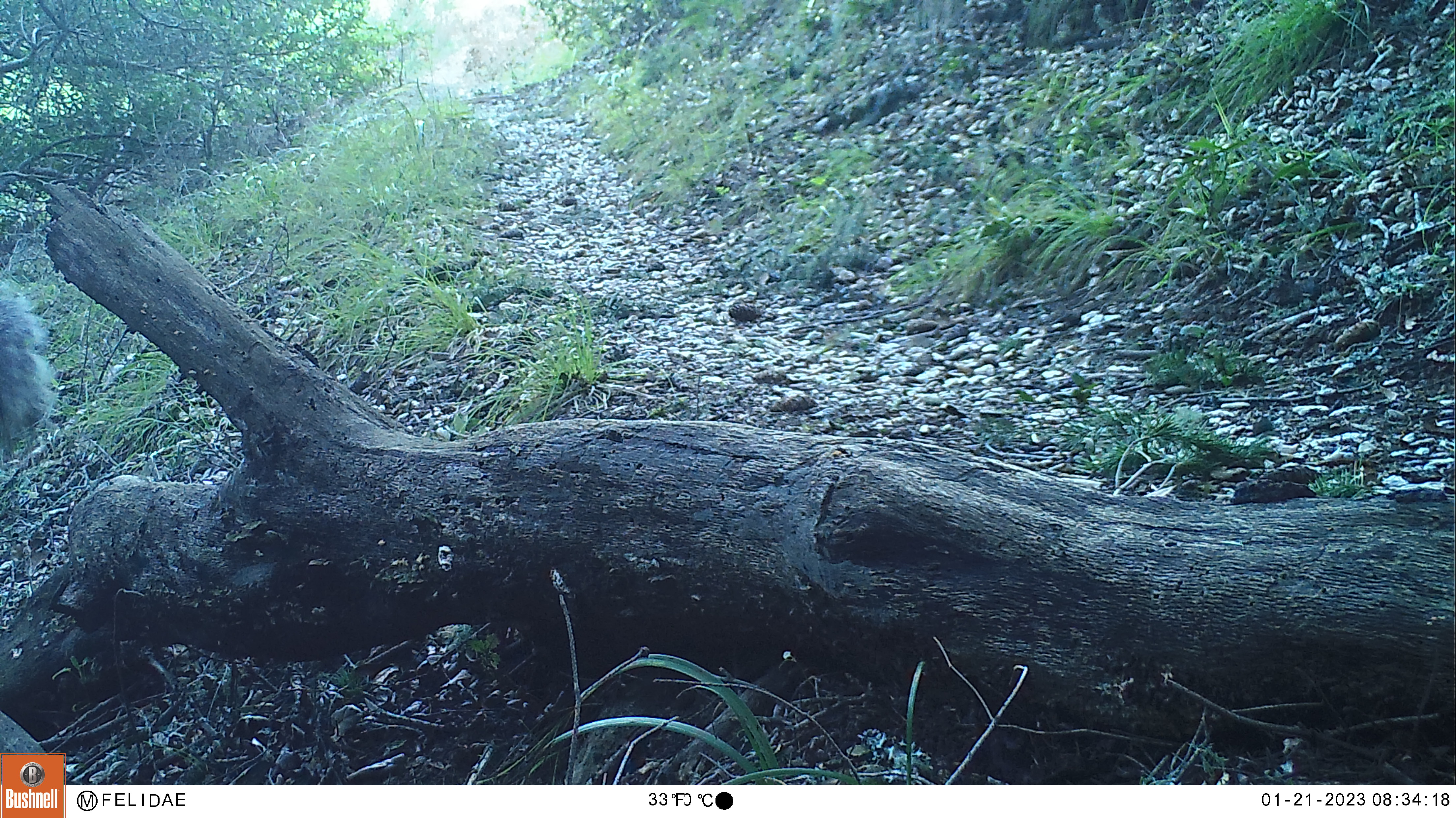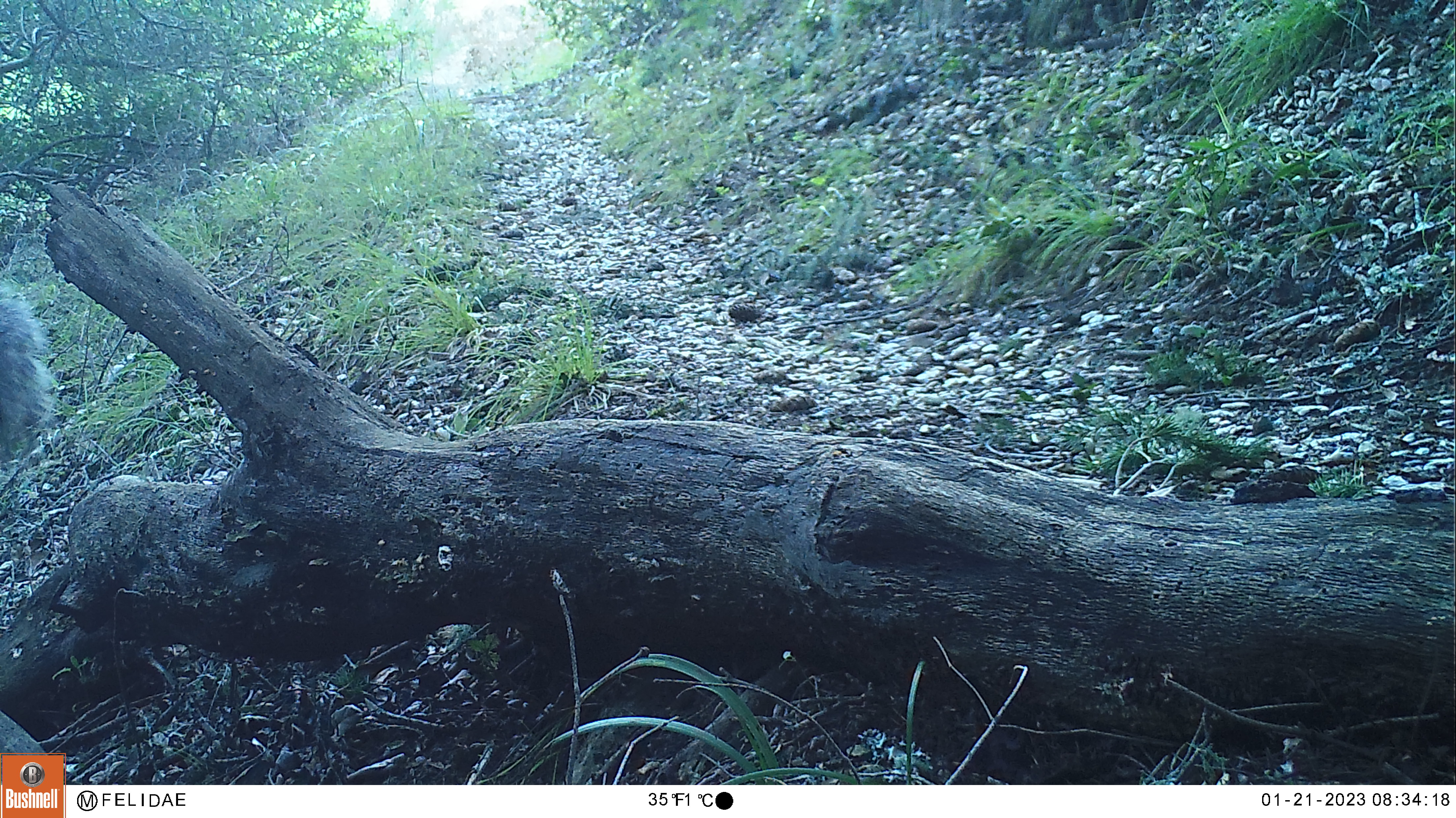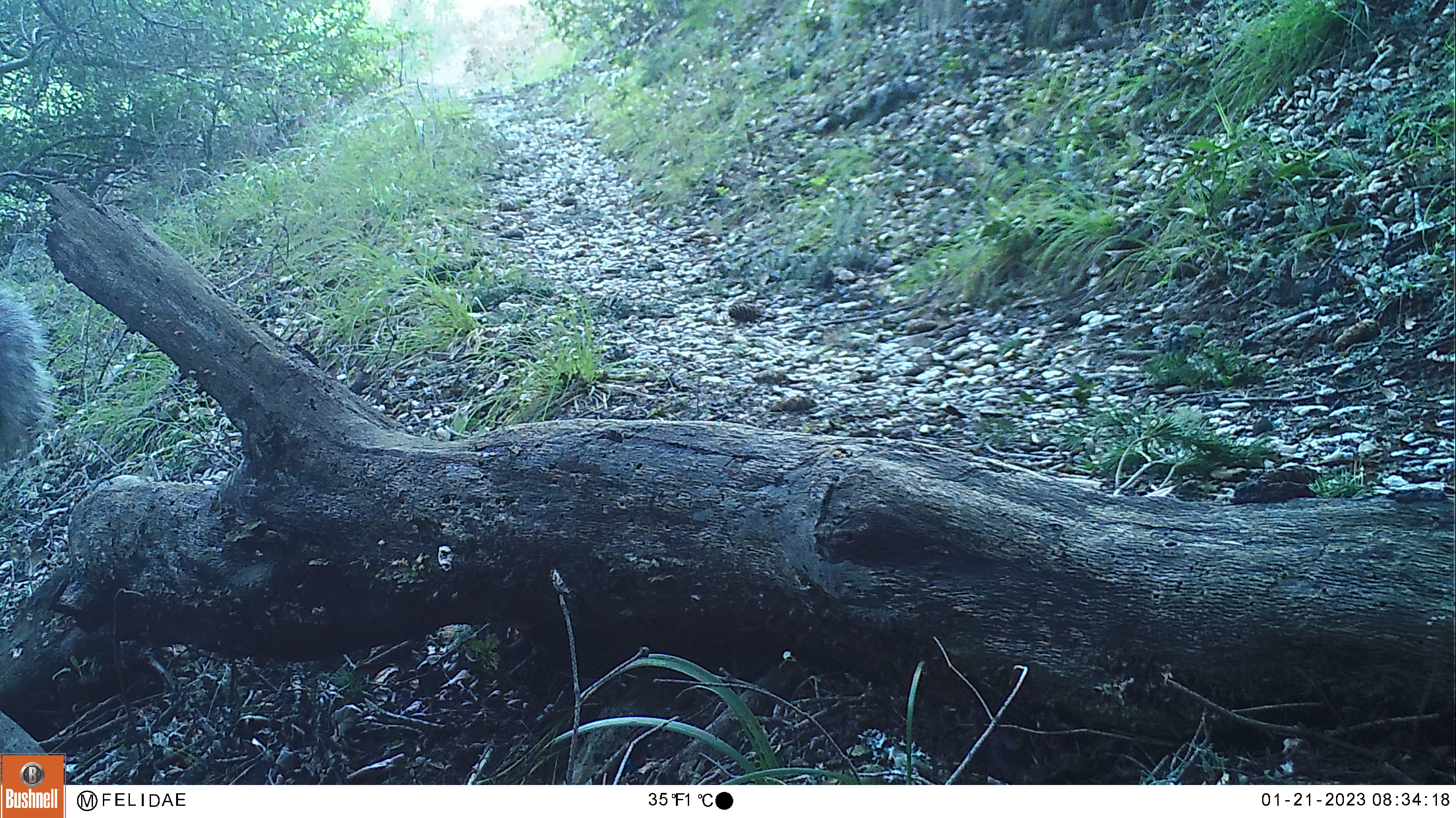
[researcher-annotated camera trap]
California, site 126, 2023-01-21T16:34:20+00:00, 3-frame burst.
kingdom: Animalia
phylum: Chordata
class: Mammalia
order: Rodentia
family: Sciuridae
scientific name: Sciuridae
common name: squirrel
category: unknown squirrel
Unknown squirrel (squirrel) (Sciuridae).